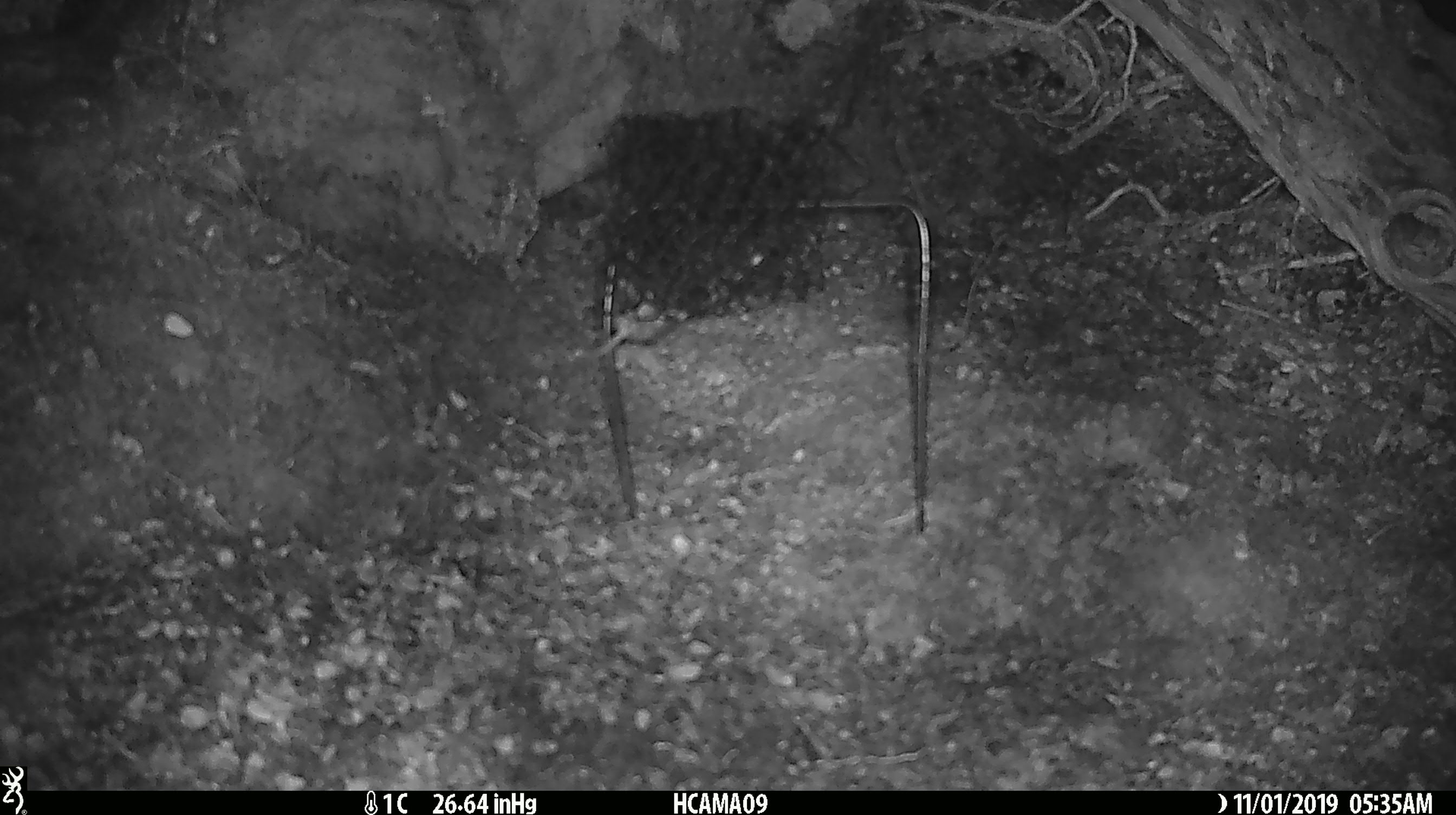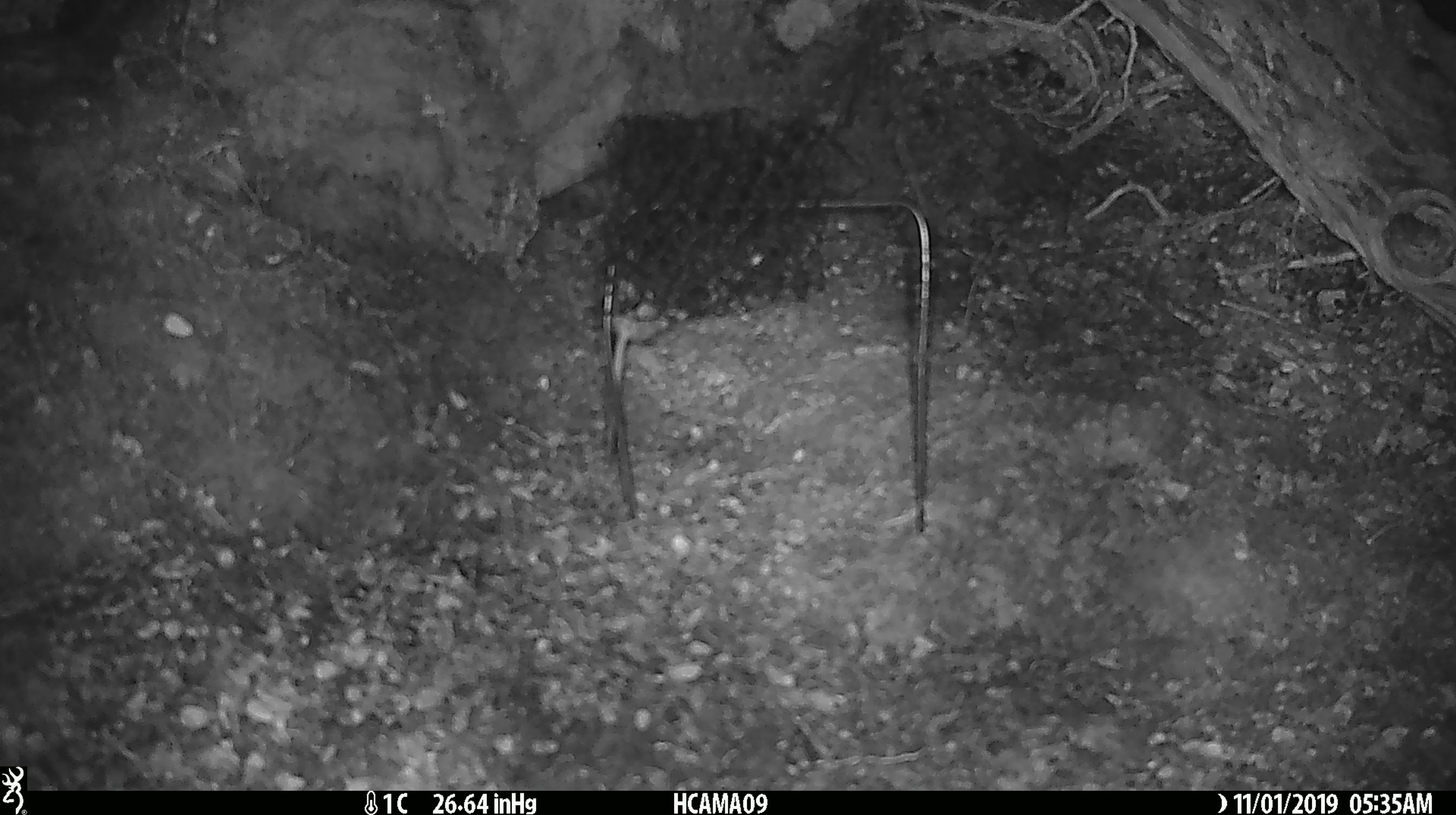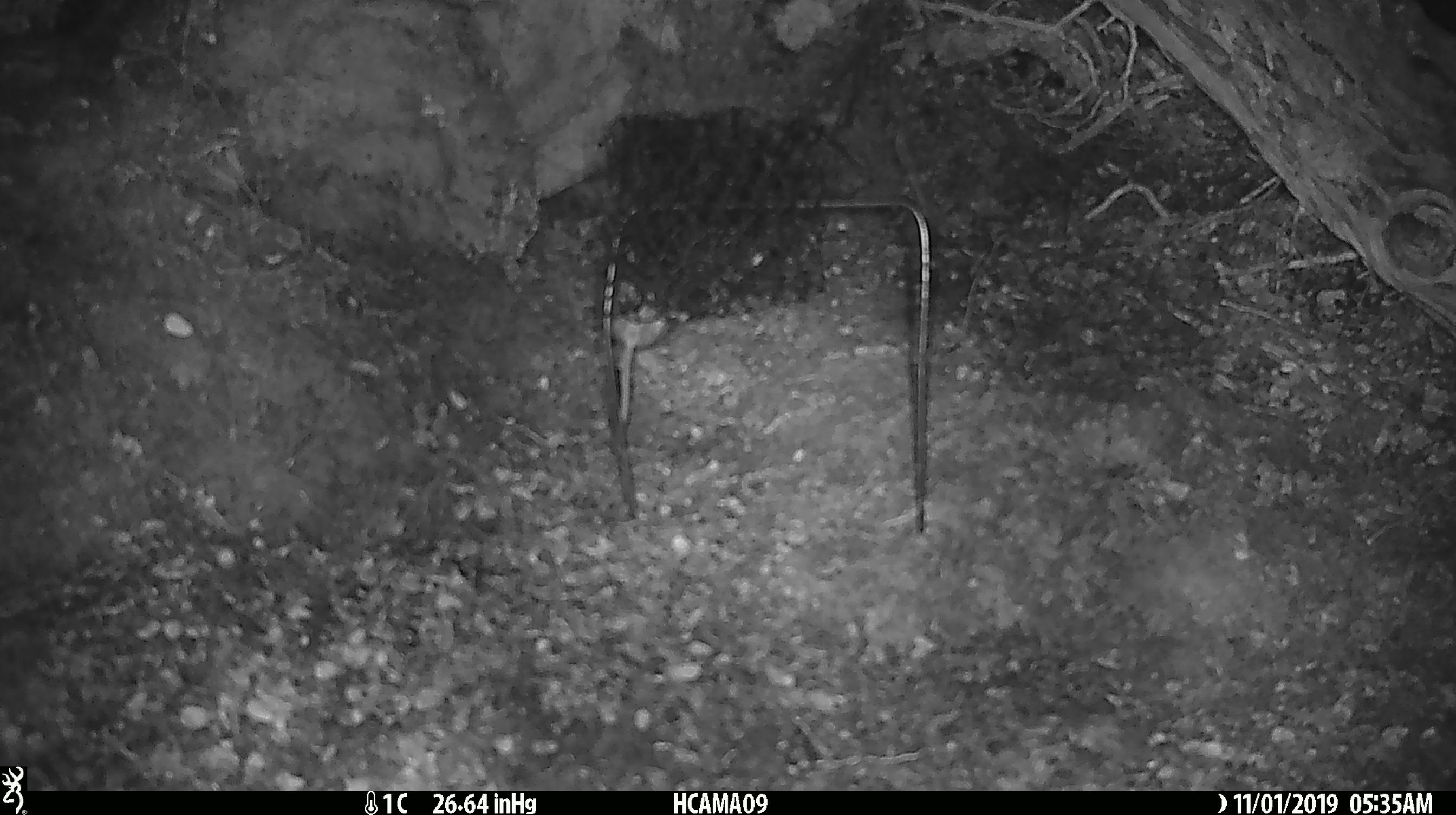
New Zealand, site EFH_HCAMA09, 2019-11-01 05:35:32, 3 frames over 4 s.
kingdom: Animalia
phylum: Chordata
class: Mammalia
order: Rodentia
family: Muridae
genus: Mus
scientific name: Mus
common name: mouse